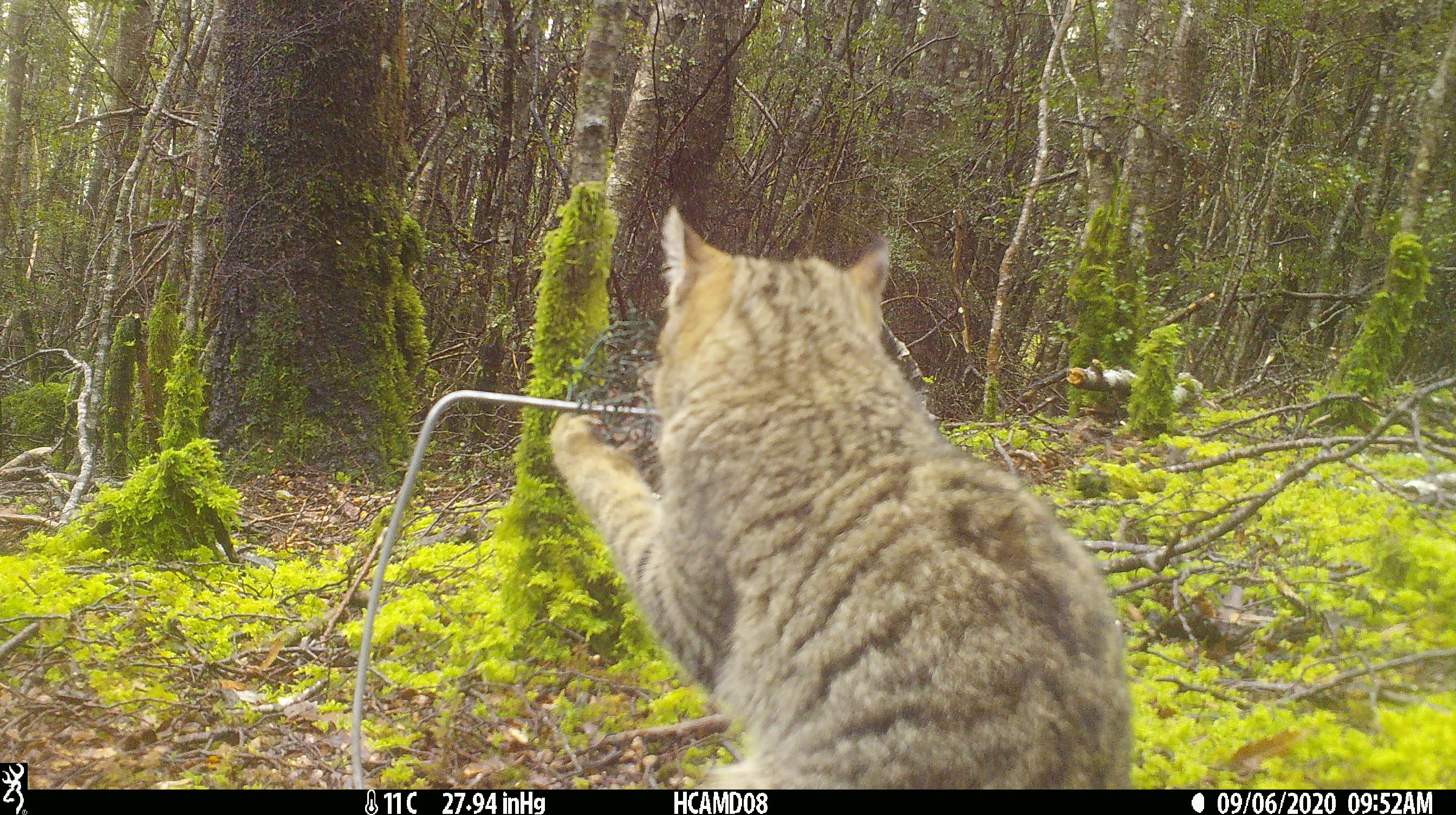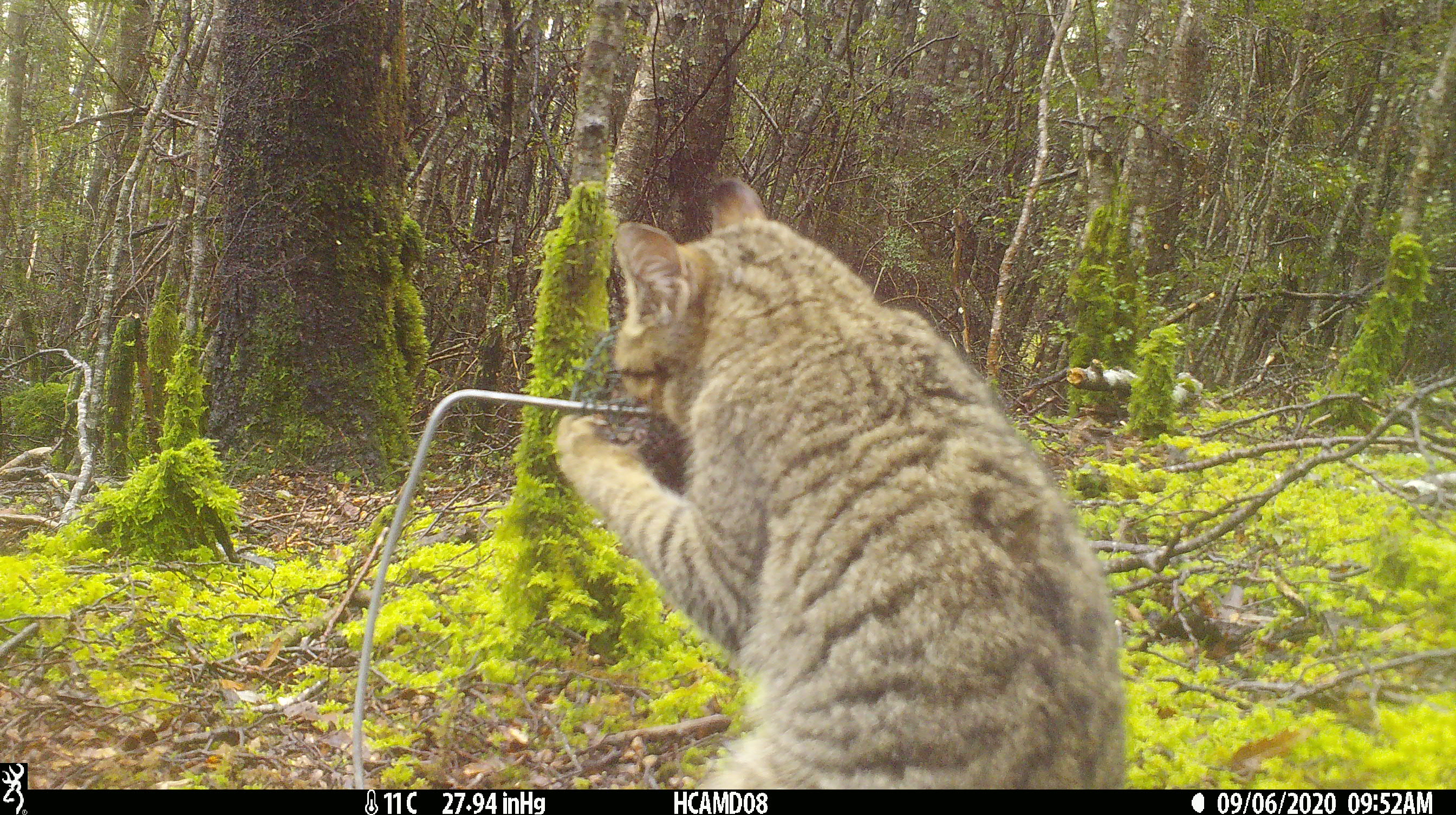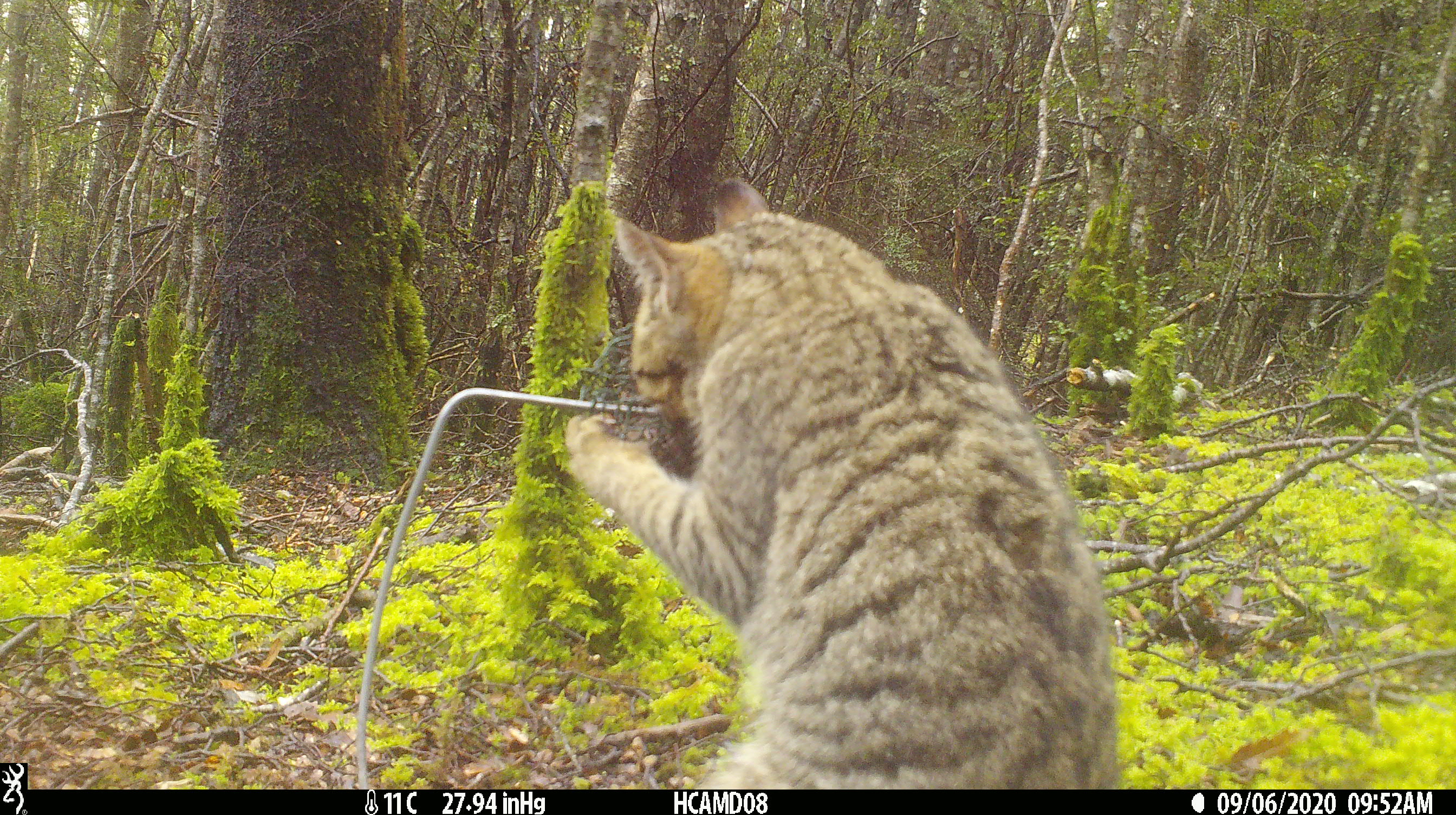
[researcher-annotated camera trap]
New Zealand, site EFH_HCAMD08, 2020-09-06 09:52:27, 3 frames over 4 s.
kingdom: Animalia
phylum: Chordata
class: Mammalia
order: Carnivora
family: Felidae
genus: Felis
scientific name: Felis catus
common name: domestic cat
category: cat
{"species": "cat (domestic cat) (Felis catus)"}